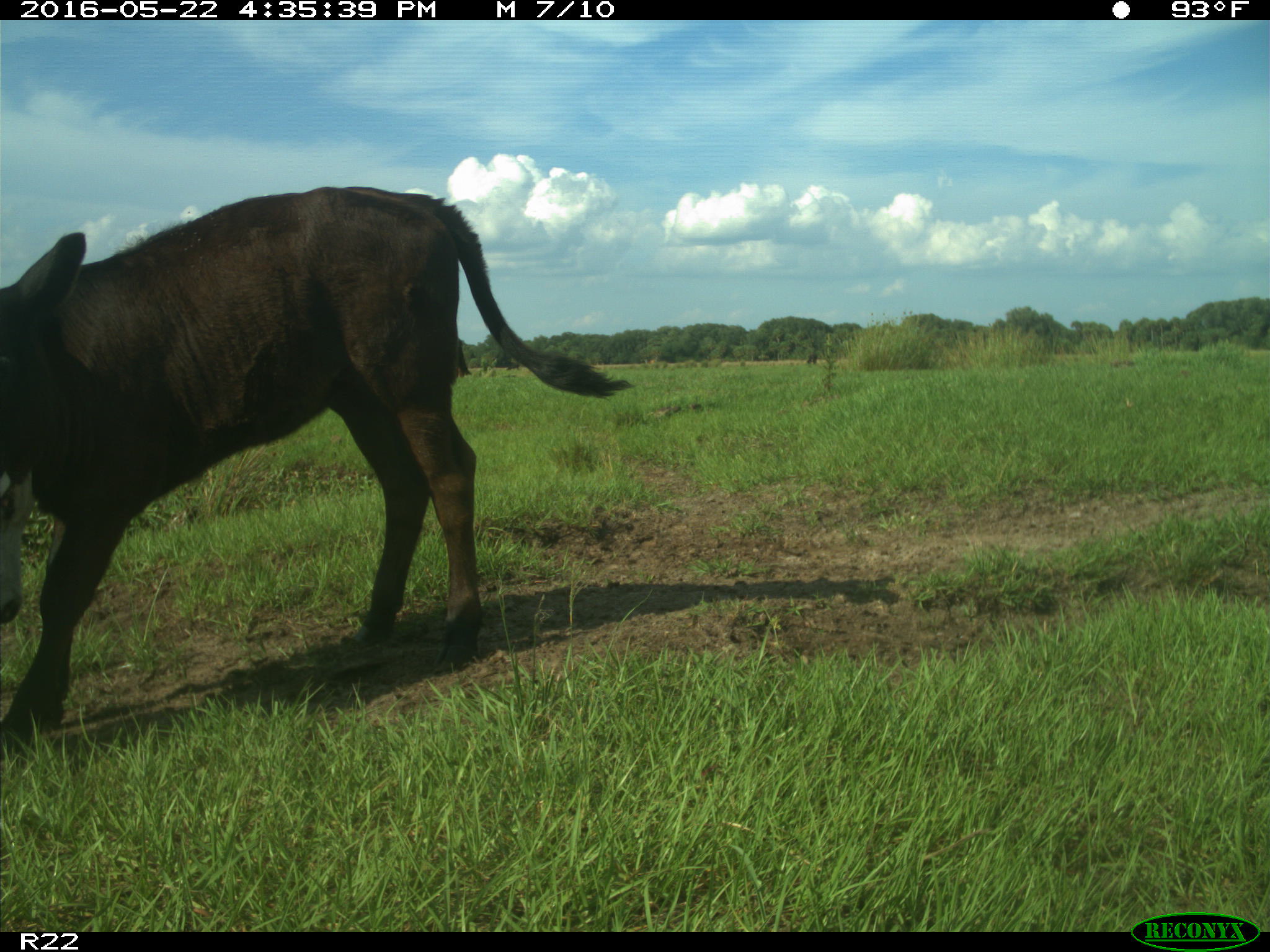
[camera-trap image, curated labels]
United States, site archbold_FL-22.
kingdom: Animalia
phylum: Chordata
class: Mammalia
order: Artiodactyla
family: Bovidae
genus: Bos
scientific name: Bos taurus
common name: domestic cow